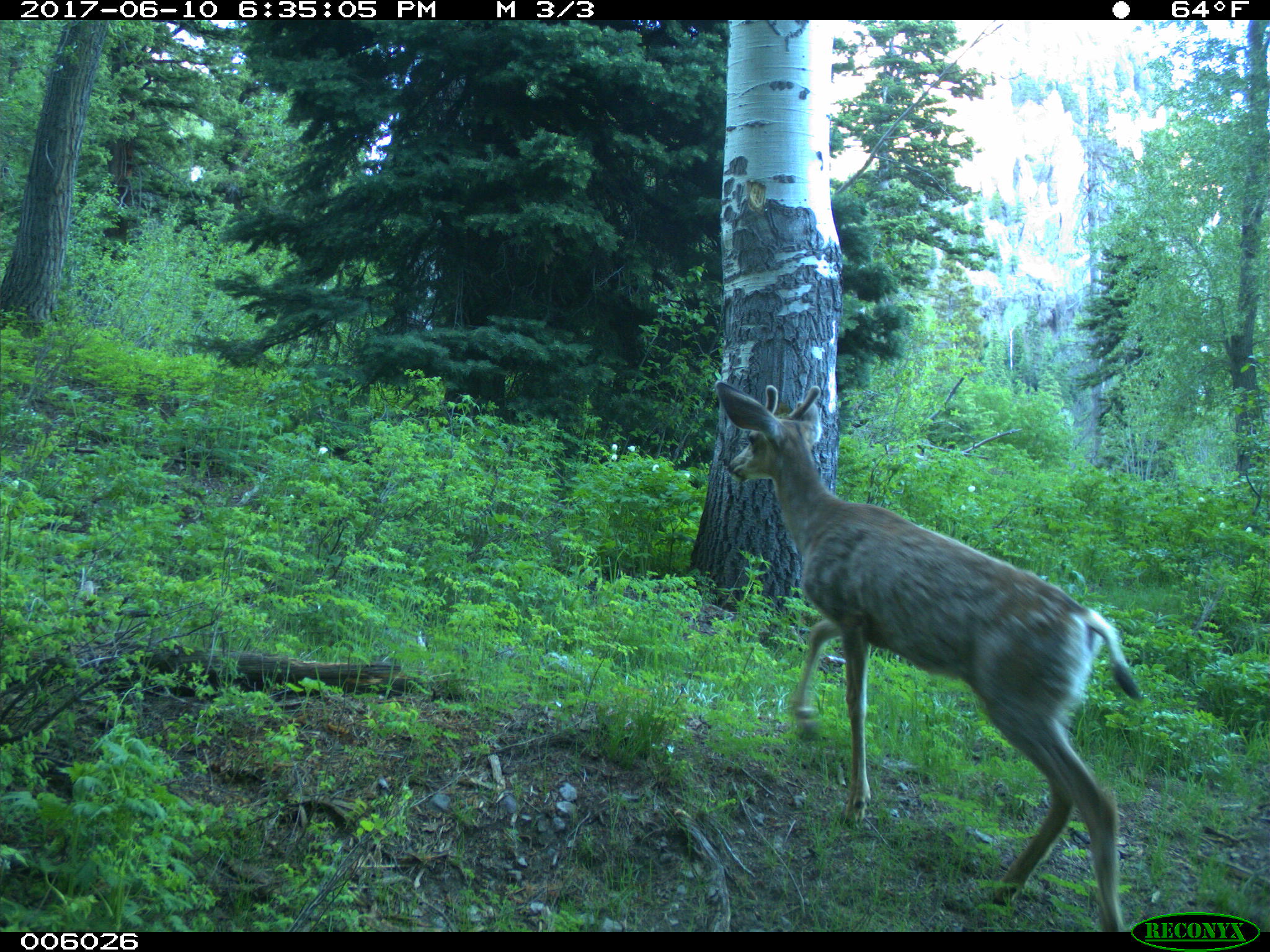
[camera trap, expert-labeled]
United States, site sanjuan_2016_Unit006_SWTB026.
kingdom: Animalia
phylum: Chordata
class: Mammalia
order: Artiodactyla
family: Cervidae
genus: Odocoileus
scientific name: Odocoileus hemionus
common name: mule deer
Odocoileus hemionus (mule deer).